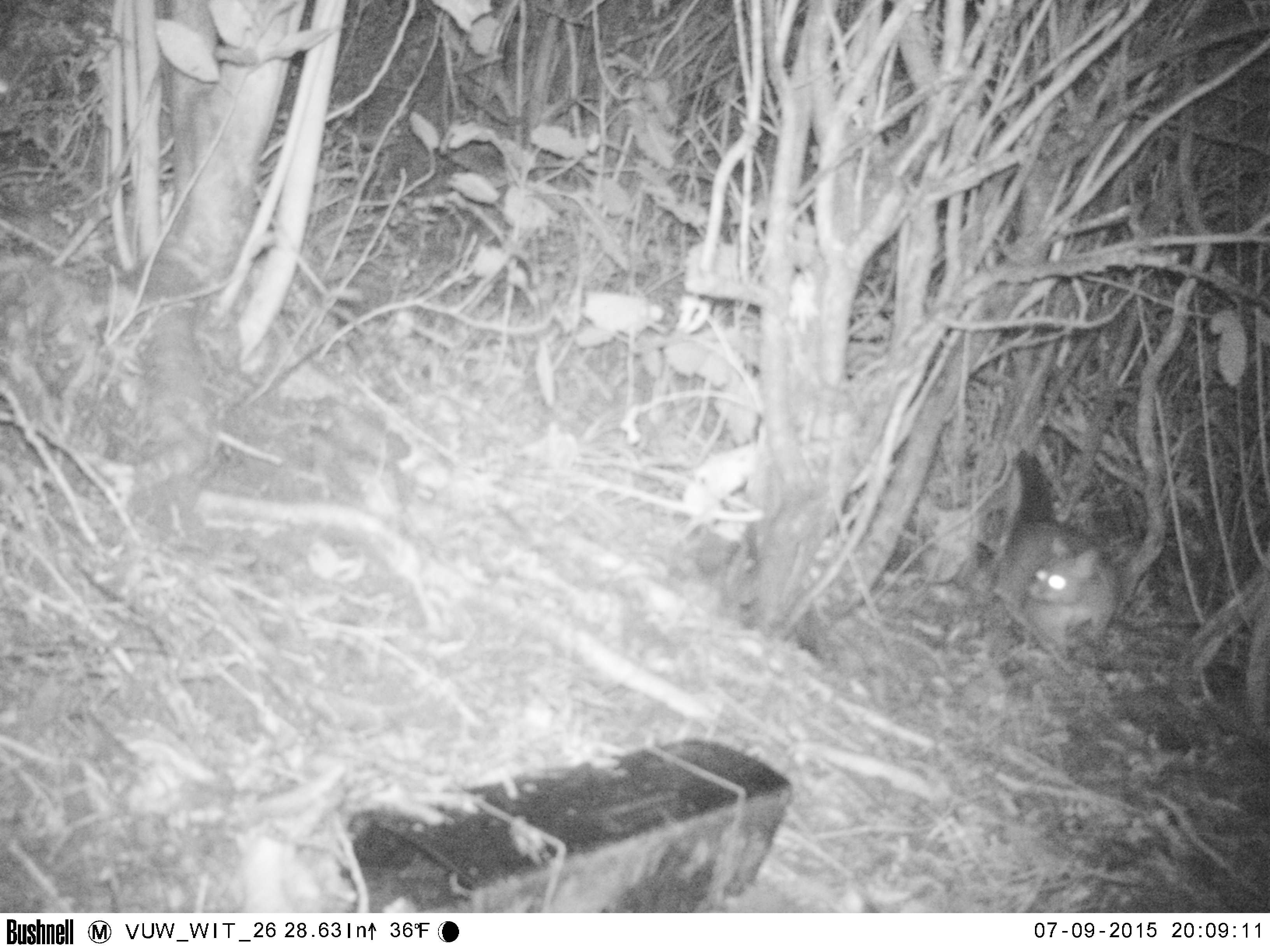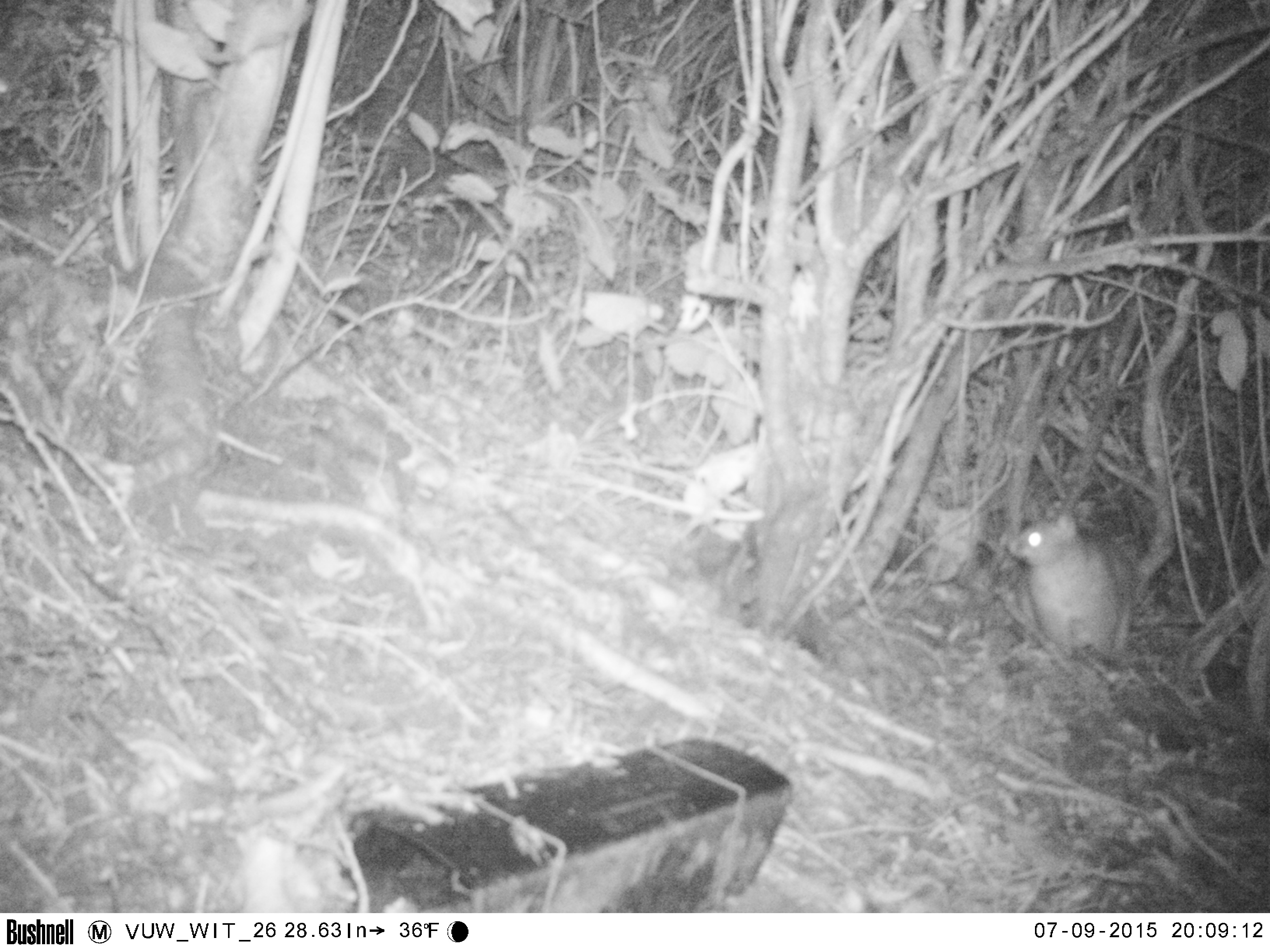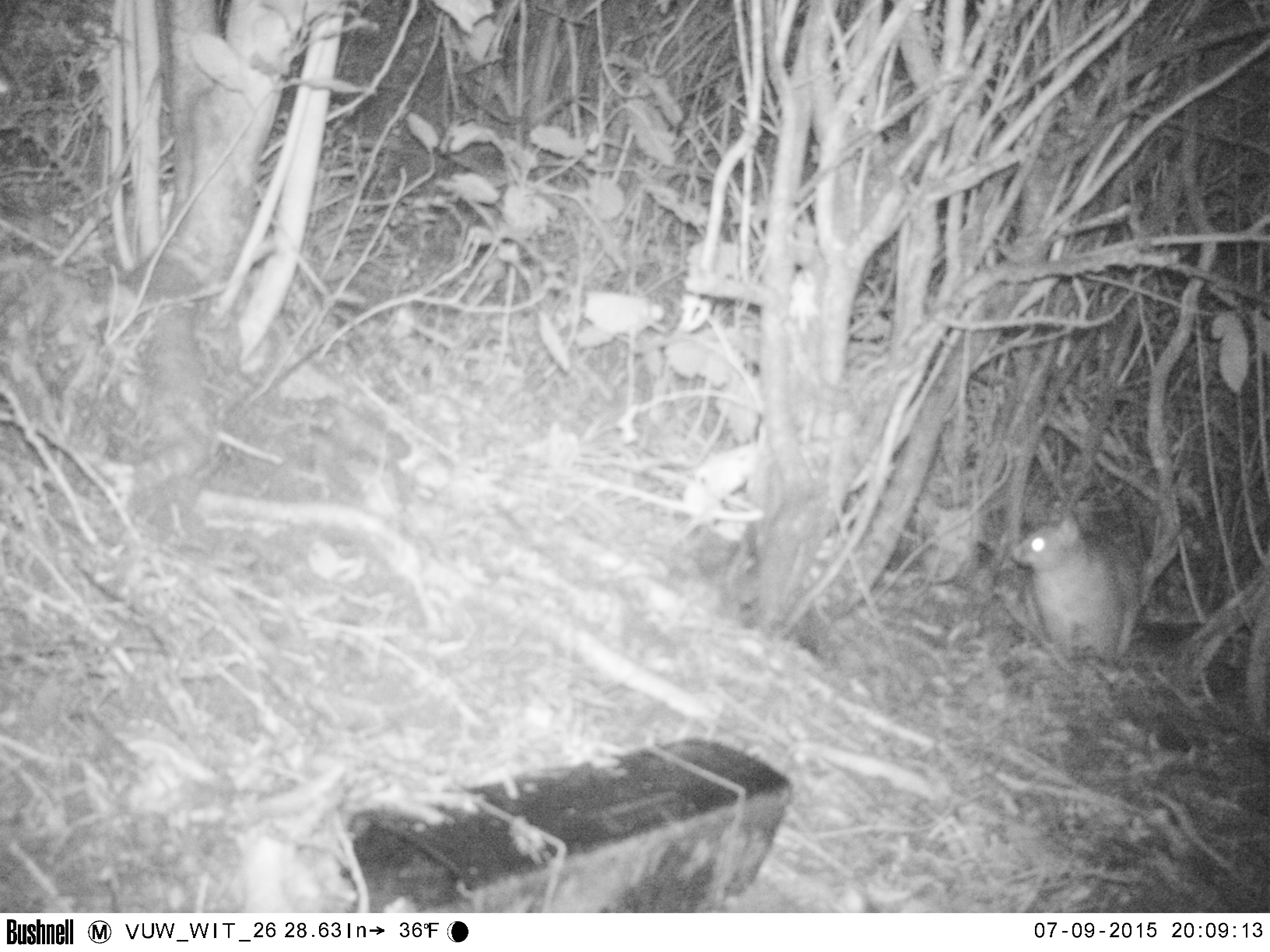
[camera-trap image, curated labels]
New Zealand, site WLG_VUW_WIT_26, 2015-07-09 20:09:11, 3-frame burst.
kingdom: Animalia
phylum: Chordata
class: Mammalia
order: Diprotodontia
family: Phalangeridae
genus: Trichosurus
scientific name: Trichosurus vulpecula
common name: common brushtail possum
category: possum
Possum (common brushtail possum) (Trichosurus vulpecula).